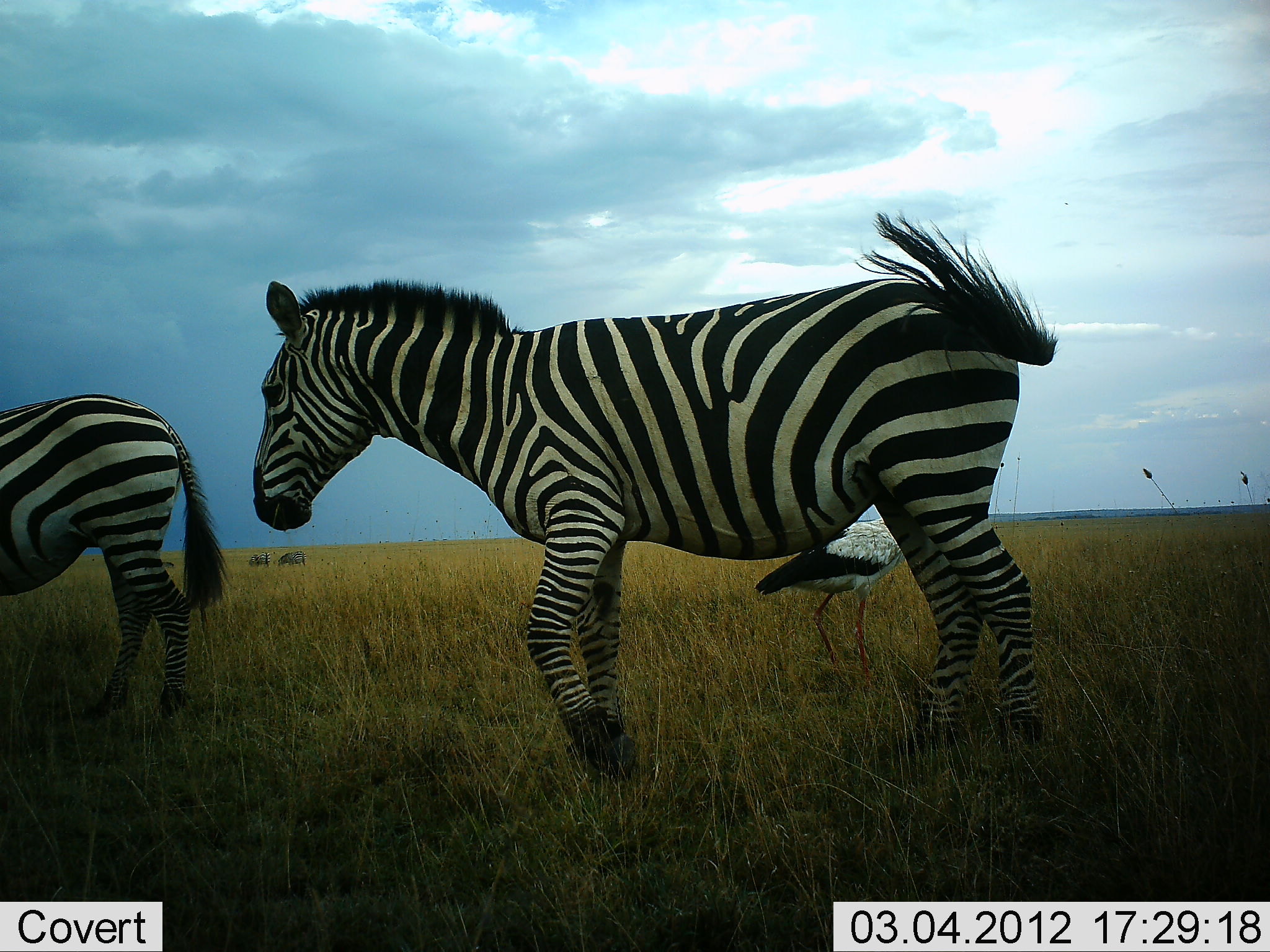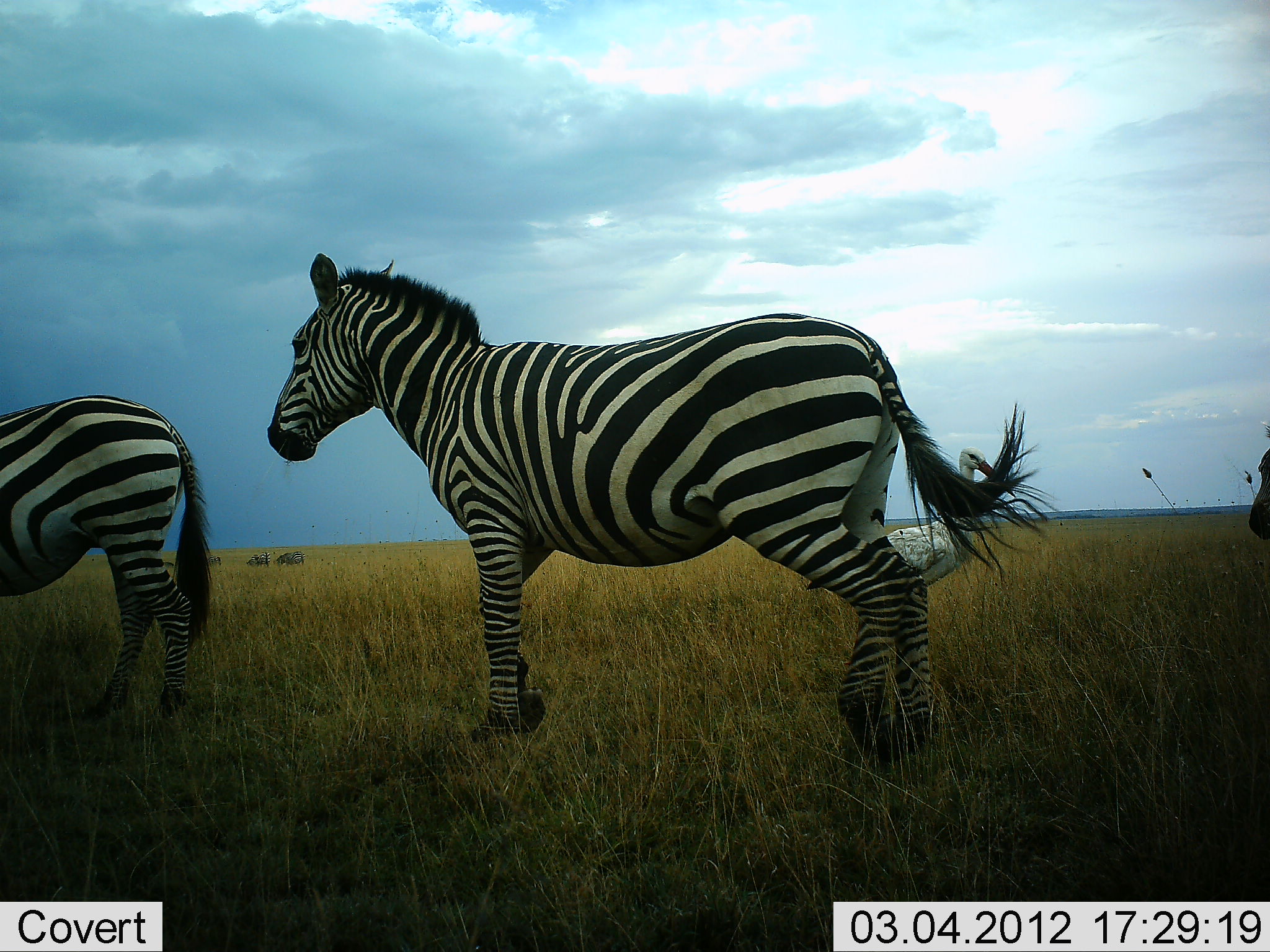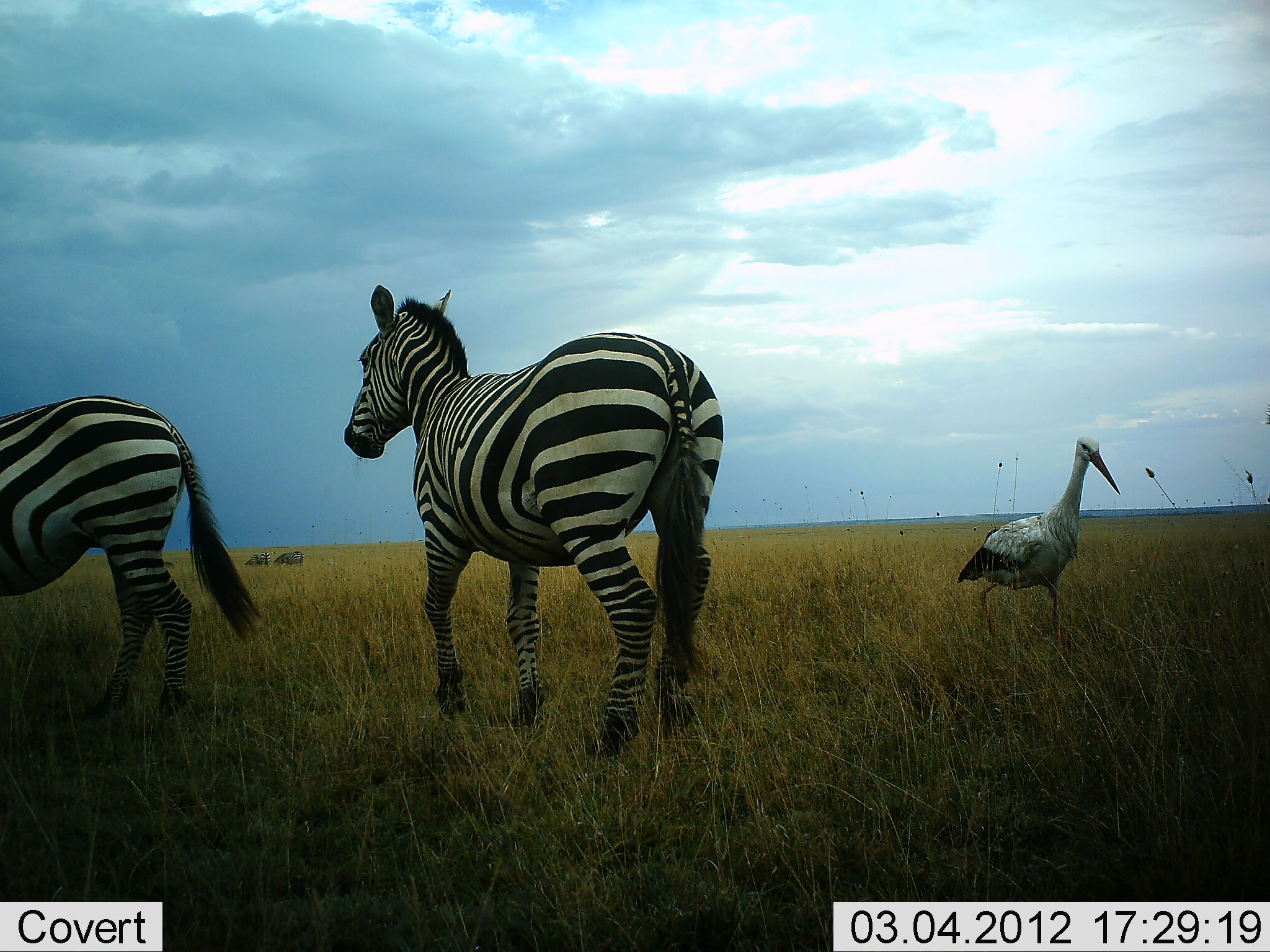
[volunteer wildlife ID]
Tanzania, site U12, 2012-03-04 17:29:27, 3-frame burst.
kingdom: Animalia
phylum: Chordata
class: Aves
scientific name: Aves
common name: bird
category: otherbird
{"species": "otherbird (bird) (Aves)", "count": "1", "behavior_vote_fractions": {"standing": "33%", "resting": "0%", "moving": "76%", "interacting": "0%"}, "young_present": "0%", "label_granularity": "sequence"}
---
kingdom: Animalia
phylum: Chordata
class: Mammalia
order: Perissodactyla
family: Equidae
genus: Equus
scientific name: Equus quagga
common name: plains zebra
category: zebra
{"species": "zebra (plains zebra) (Equus quagga)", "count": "3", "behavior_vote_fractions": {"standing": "52%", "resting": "4%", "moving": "83%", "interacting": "4%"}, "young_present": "0%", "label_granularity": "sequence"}